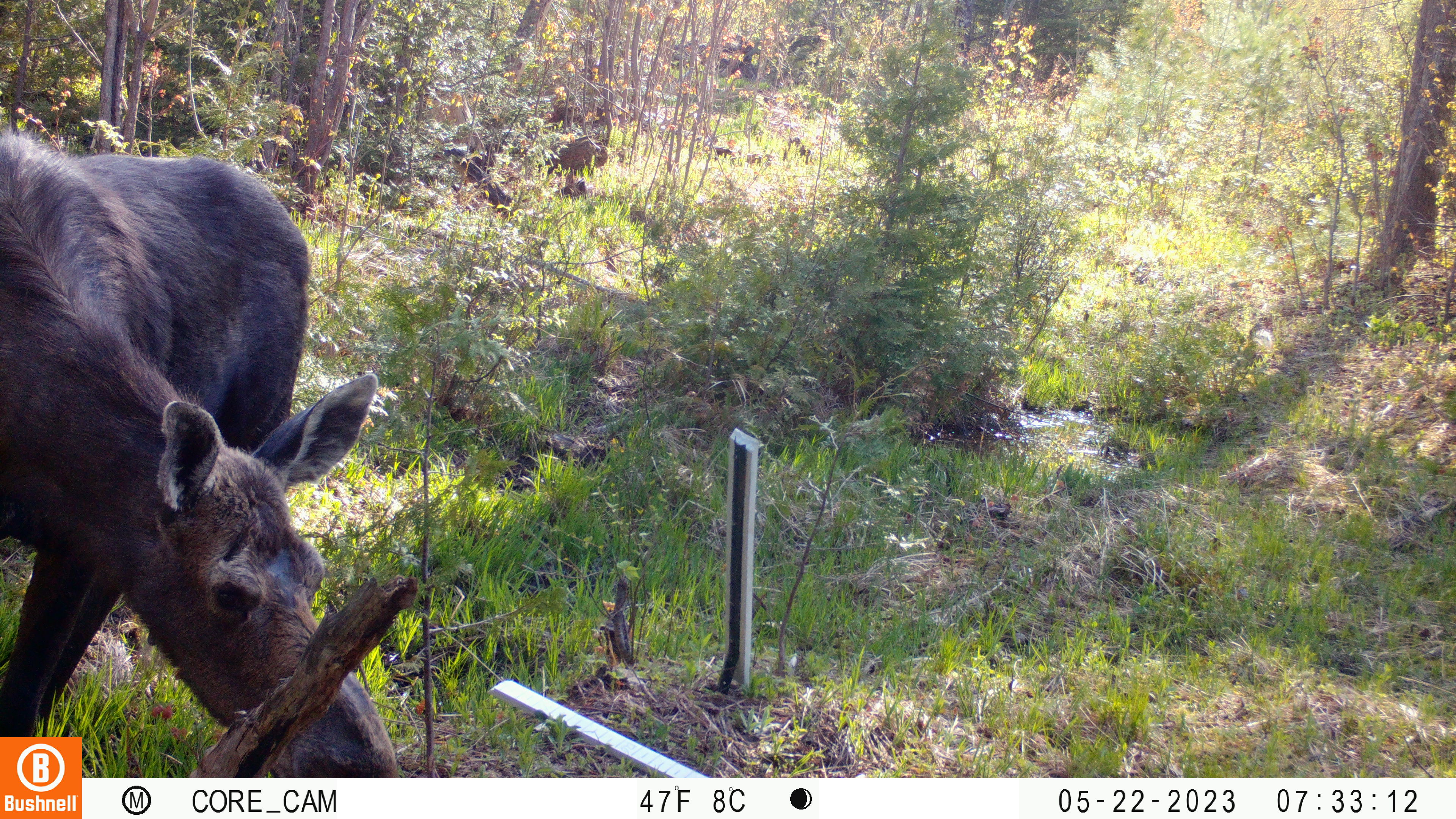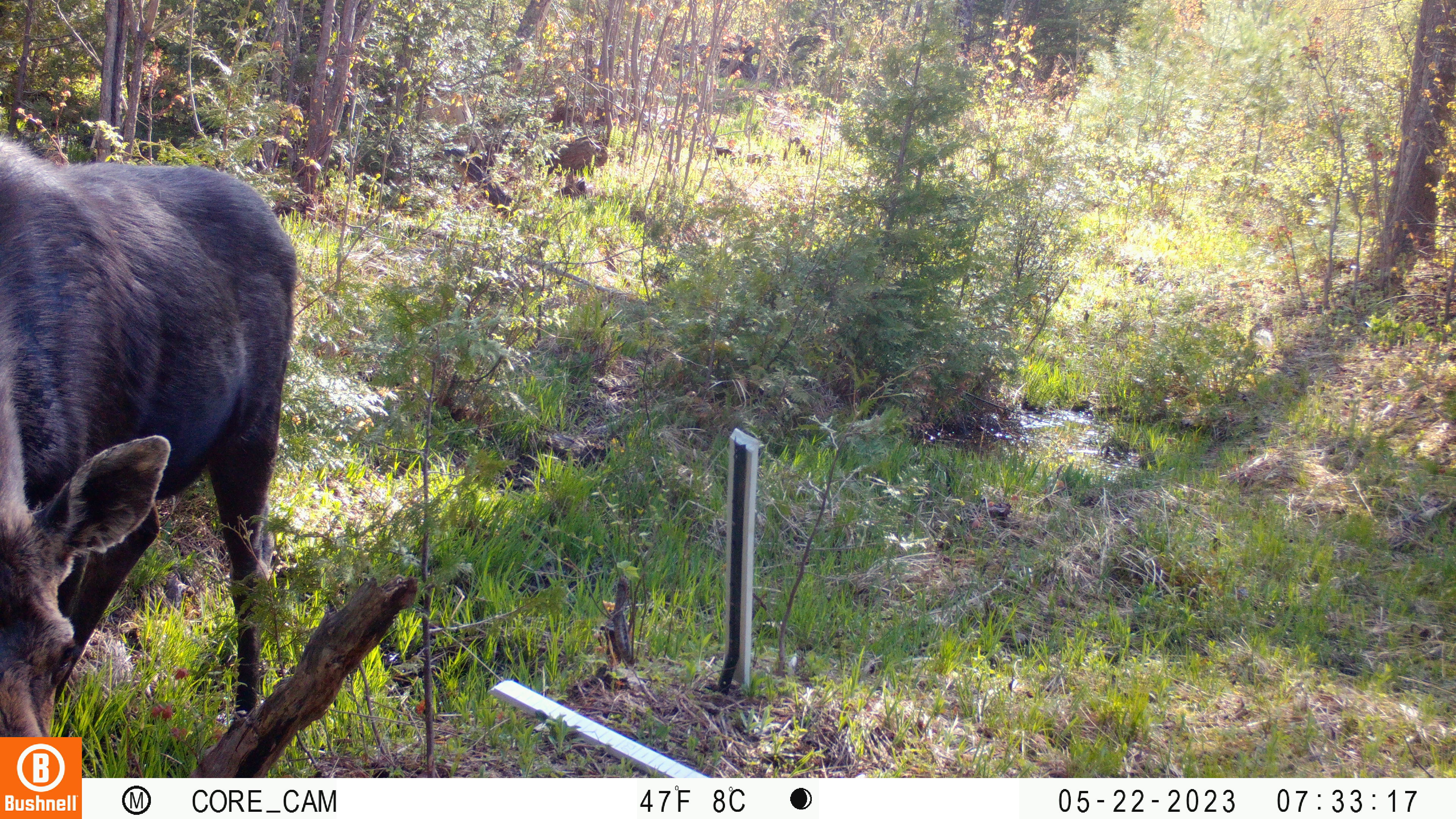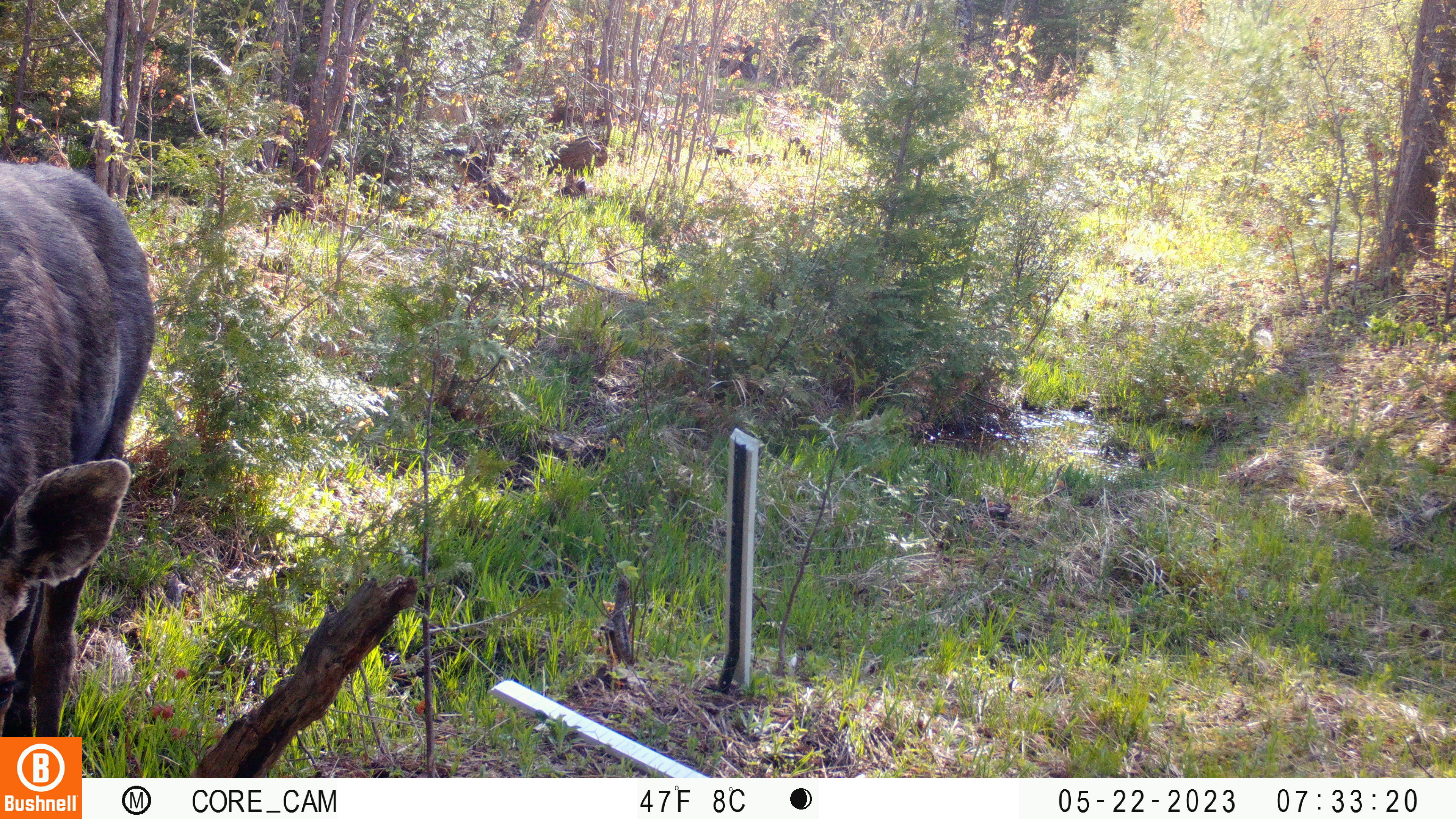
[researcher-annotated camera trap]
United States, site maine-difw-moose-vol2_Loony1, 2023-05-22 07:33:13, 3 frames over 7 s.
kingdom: Animalia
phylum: Chordata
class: Mammalia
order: Artiodactyla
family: Cervidae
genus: Alces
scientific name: Alces alces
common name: moose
Moose (Alces alces).